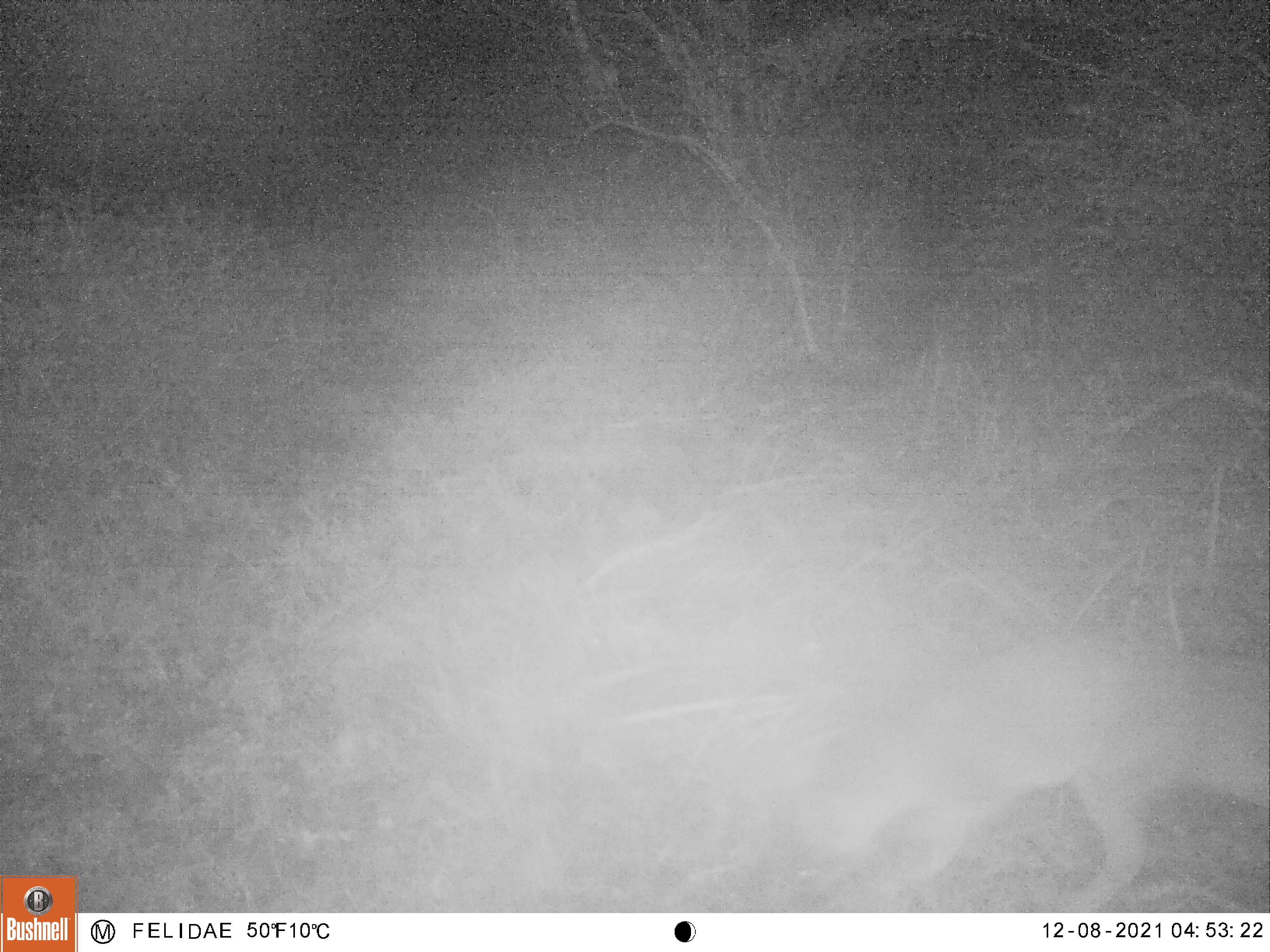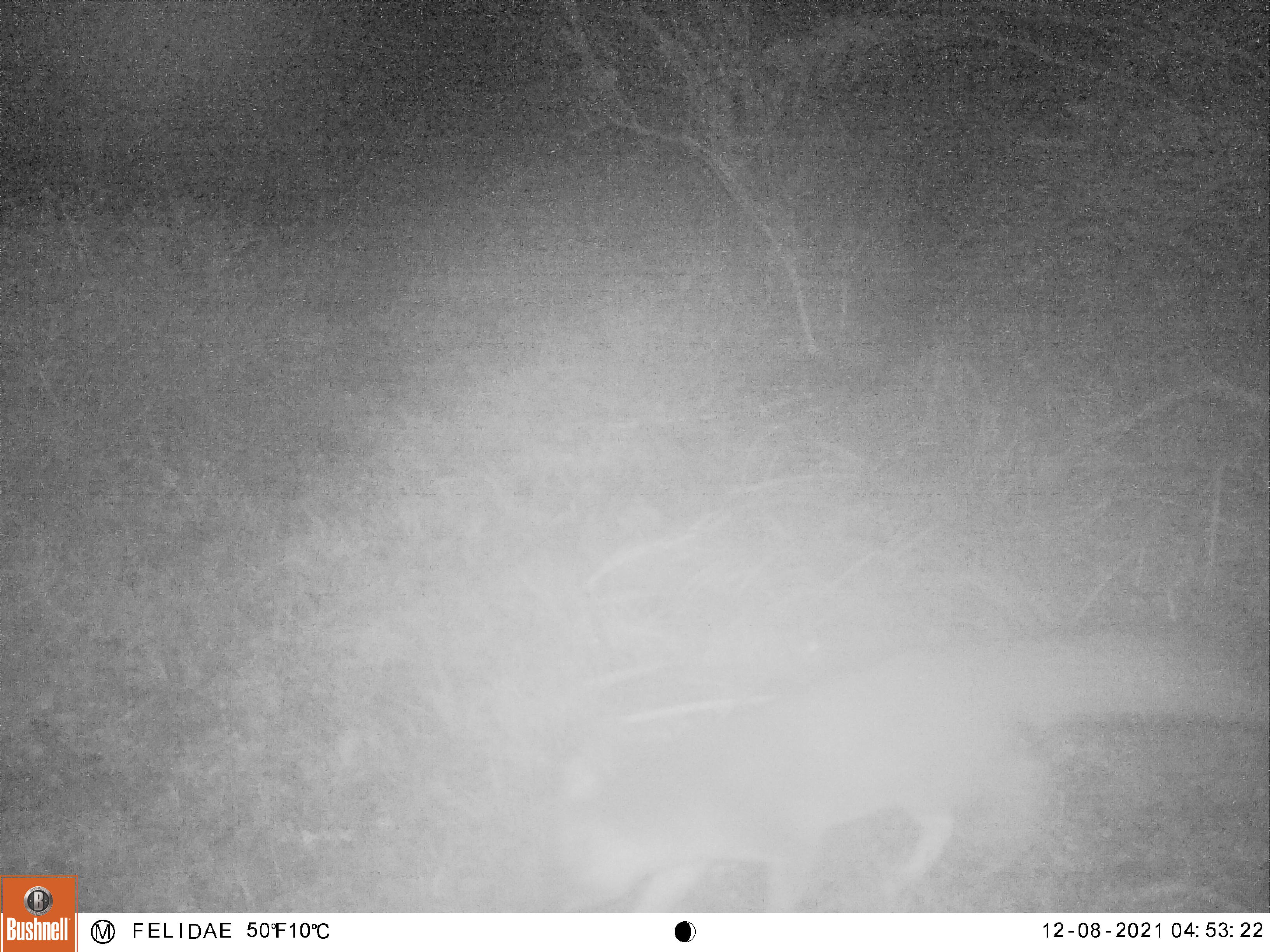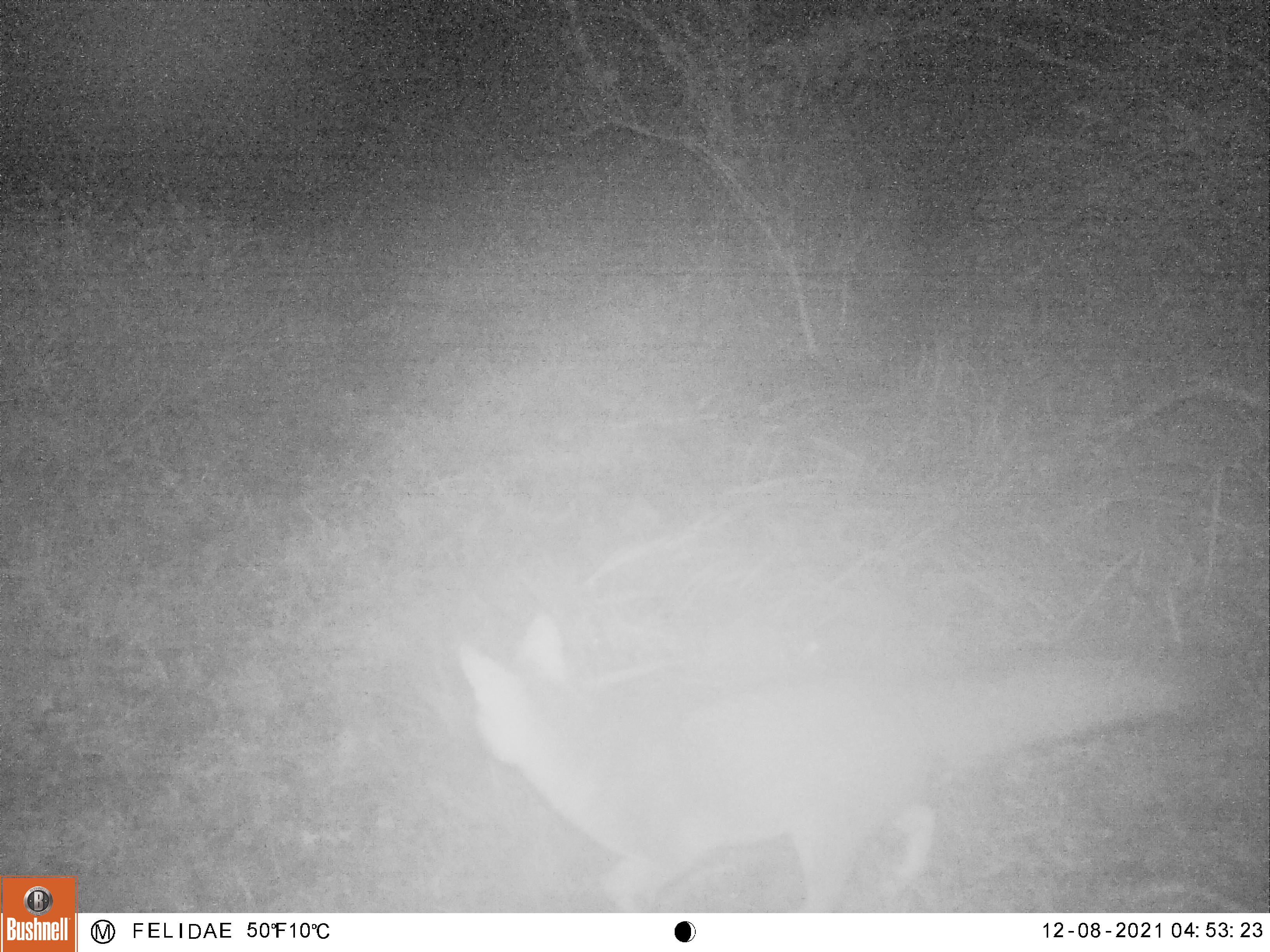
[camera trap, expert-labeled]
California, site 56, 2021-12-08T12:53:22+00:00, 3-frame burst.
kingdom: Animalia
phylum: Chordata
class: Mammalia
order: Carnivora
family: Canidae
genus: Urocyon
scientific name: Urocyon cinereoargenteus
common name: gray fox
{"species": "gray fox (Urocyon cinereoargenteus)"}